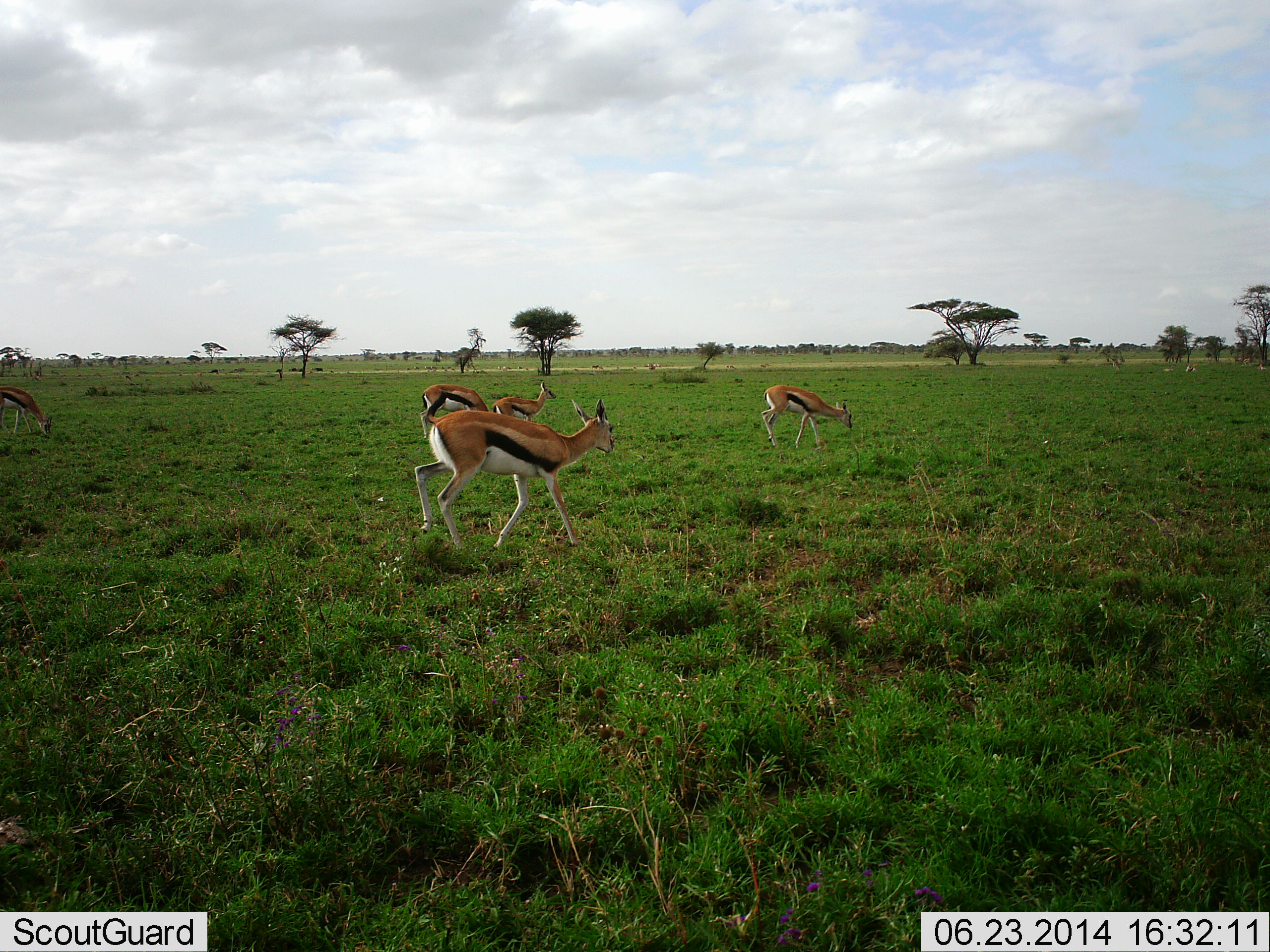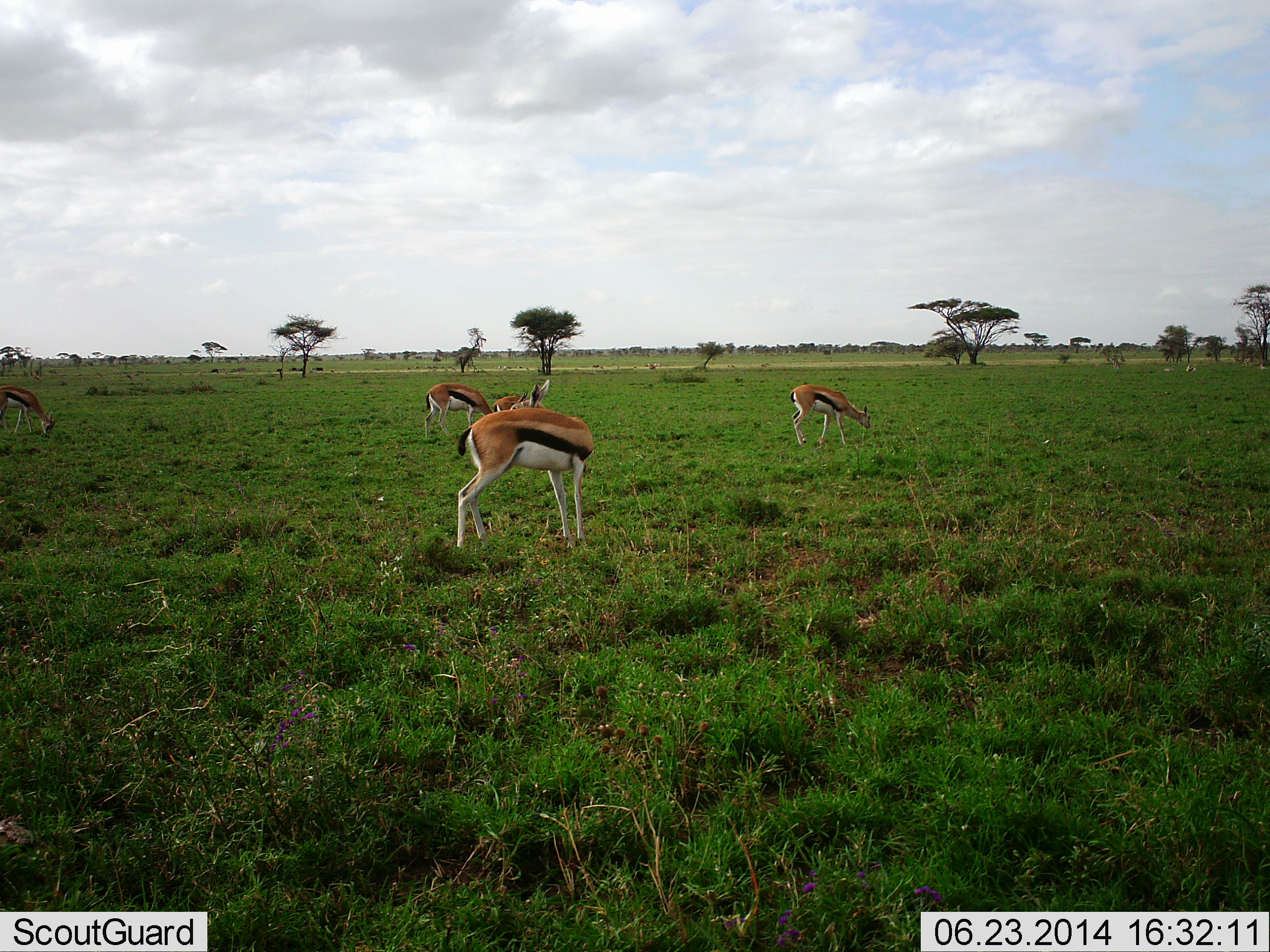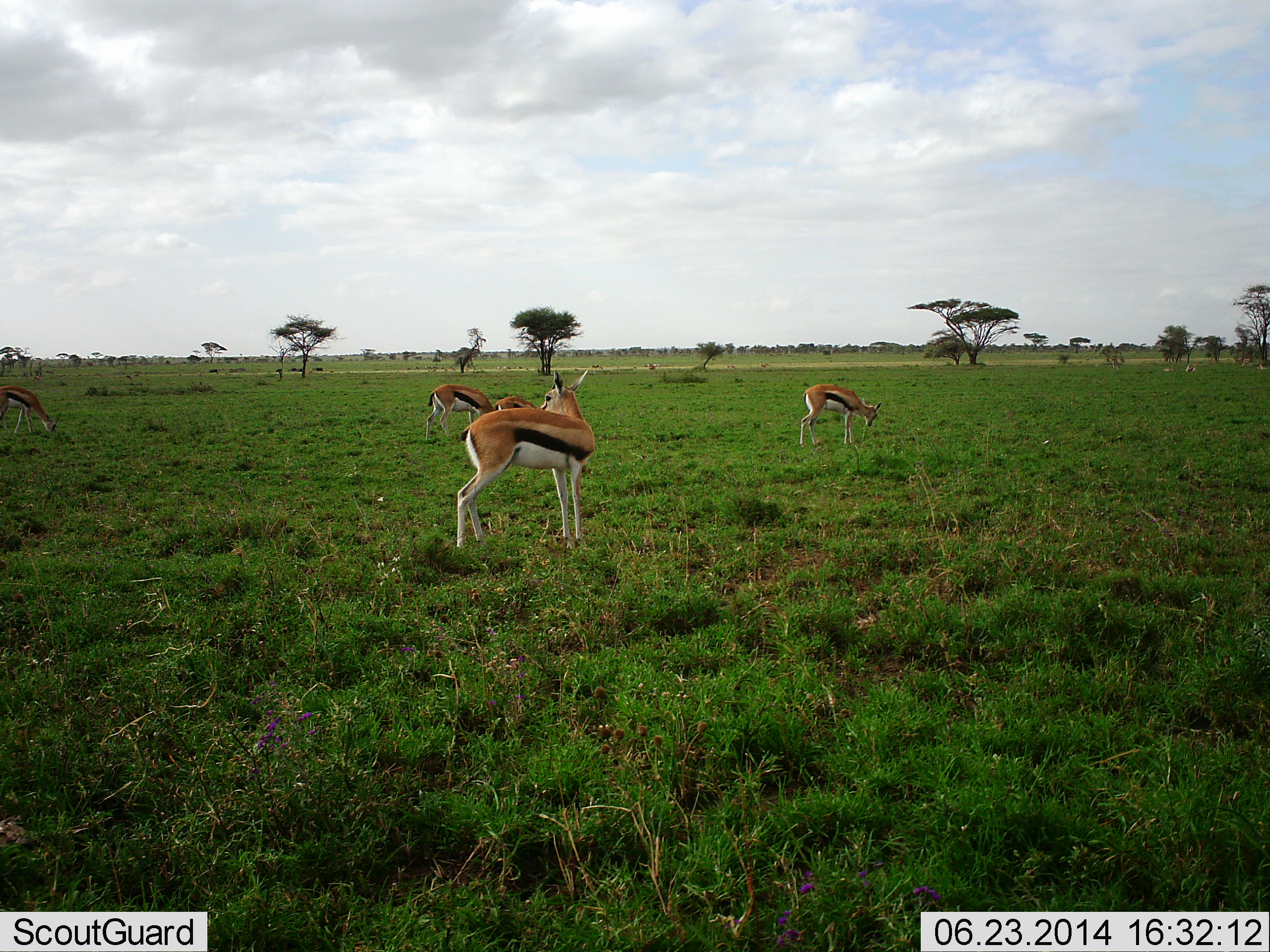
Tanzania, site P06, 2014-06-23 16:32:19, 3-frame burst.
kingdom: Animalia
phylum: Chordata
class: Mammalia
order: Artiodactyla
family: Bovidae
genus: Eudorcas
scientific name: Eudorcas thomsonii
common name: thomson's gazelle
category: gazellethomsons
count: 5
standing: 70%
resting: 0%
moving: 40%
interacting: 10%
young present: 0%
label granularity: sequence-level